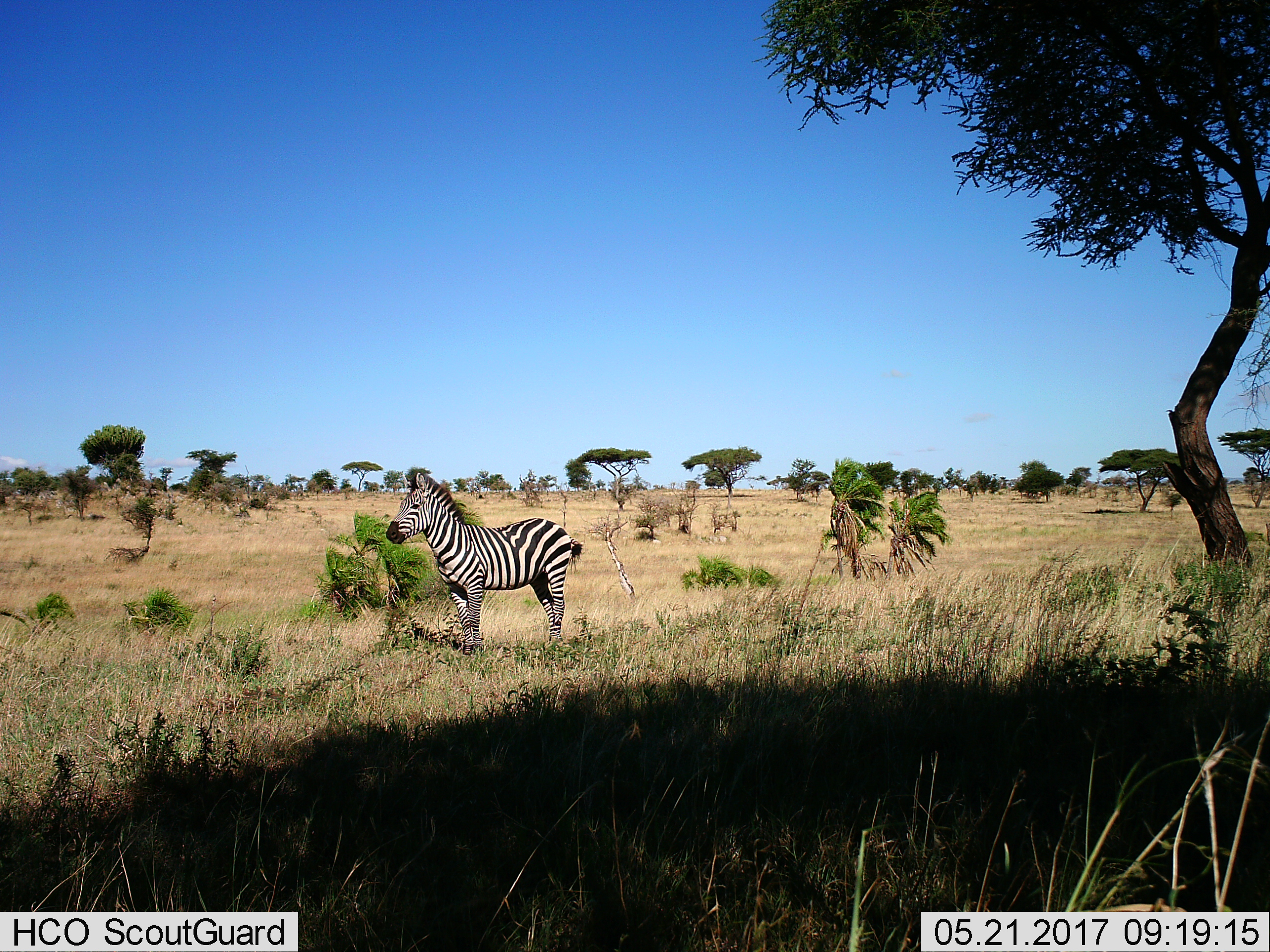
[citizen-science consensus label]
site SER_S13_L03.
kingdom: Animalia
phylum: Chordata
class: Mammalia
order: Perissodactyla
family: Equidae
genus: Equus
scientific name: Equus quagga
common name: plains zebra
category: zebraplains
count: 1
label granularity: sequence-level